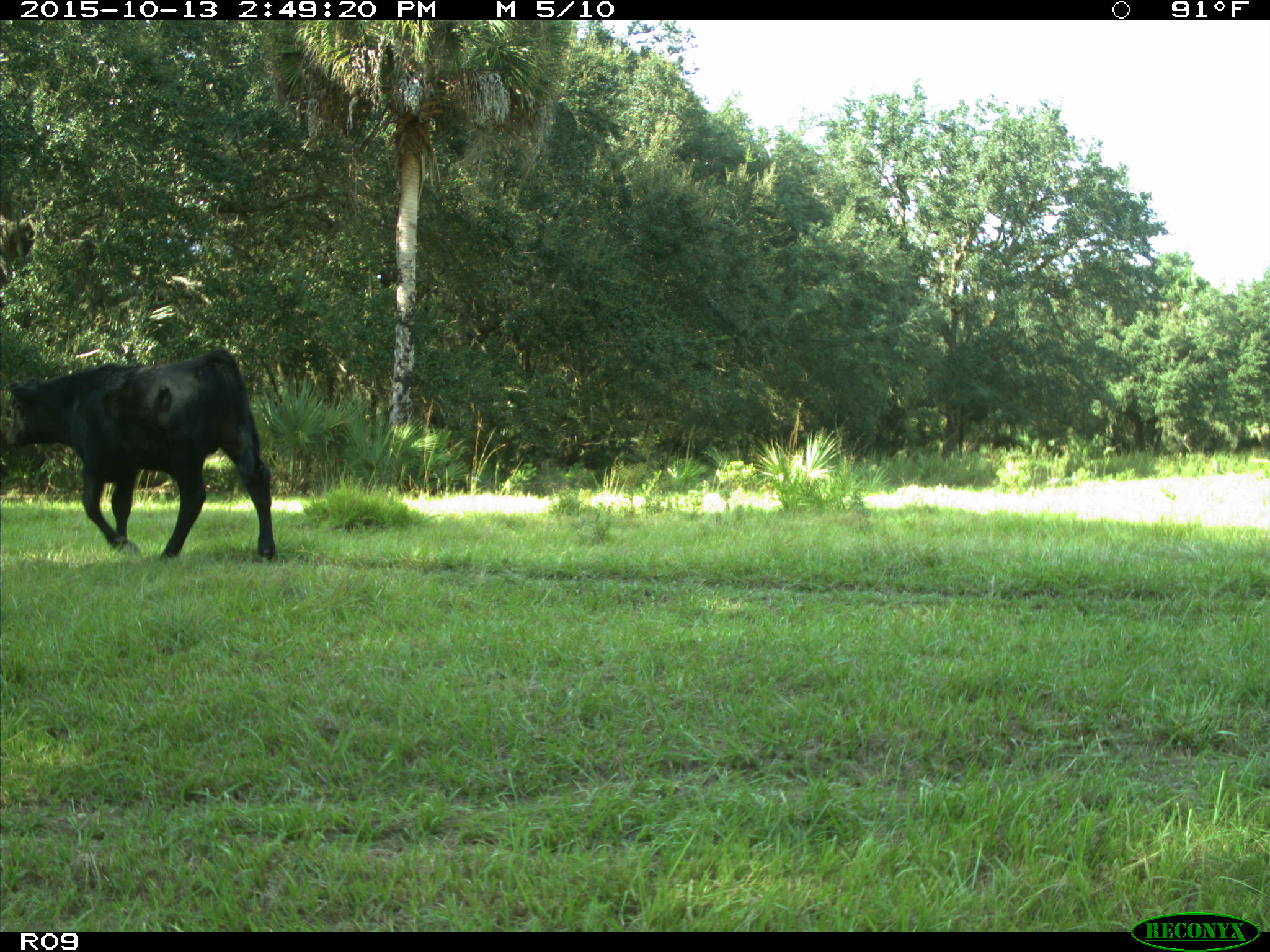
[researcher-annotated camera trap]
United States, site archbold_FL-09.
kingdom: Animalia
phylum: Chordata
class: Mammalia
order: Artiodactyla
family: Bovidae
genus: Bos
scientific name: Bos taurus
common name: domestic cow